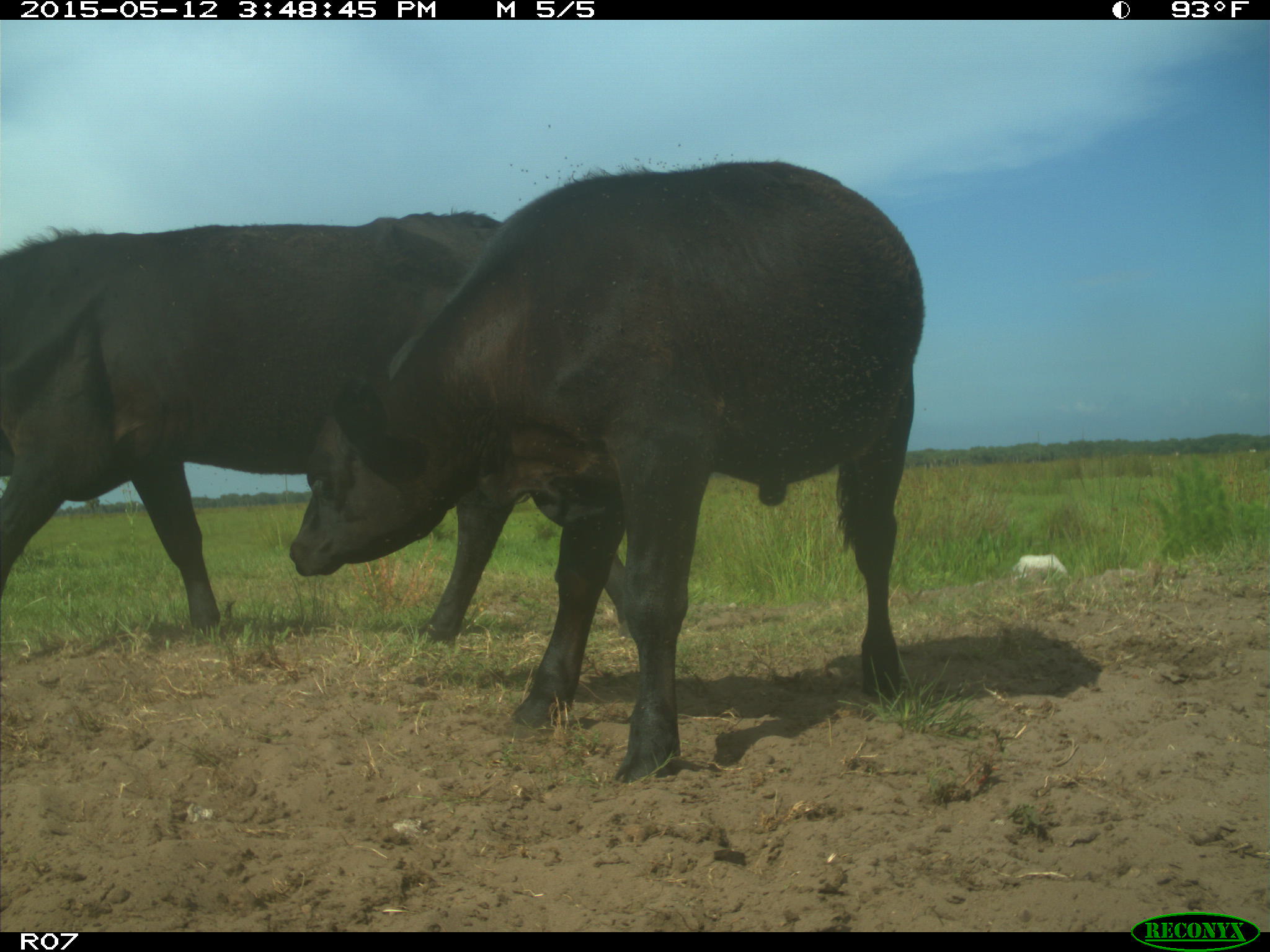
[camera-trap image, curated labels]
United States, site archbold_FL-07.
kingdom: Animalia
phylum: Chordata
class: Mammalia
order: Artiodactyla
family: Bovidae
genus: Bos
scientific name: Bos taurus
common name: domestic cow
Bos taurus (domestic cow).